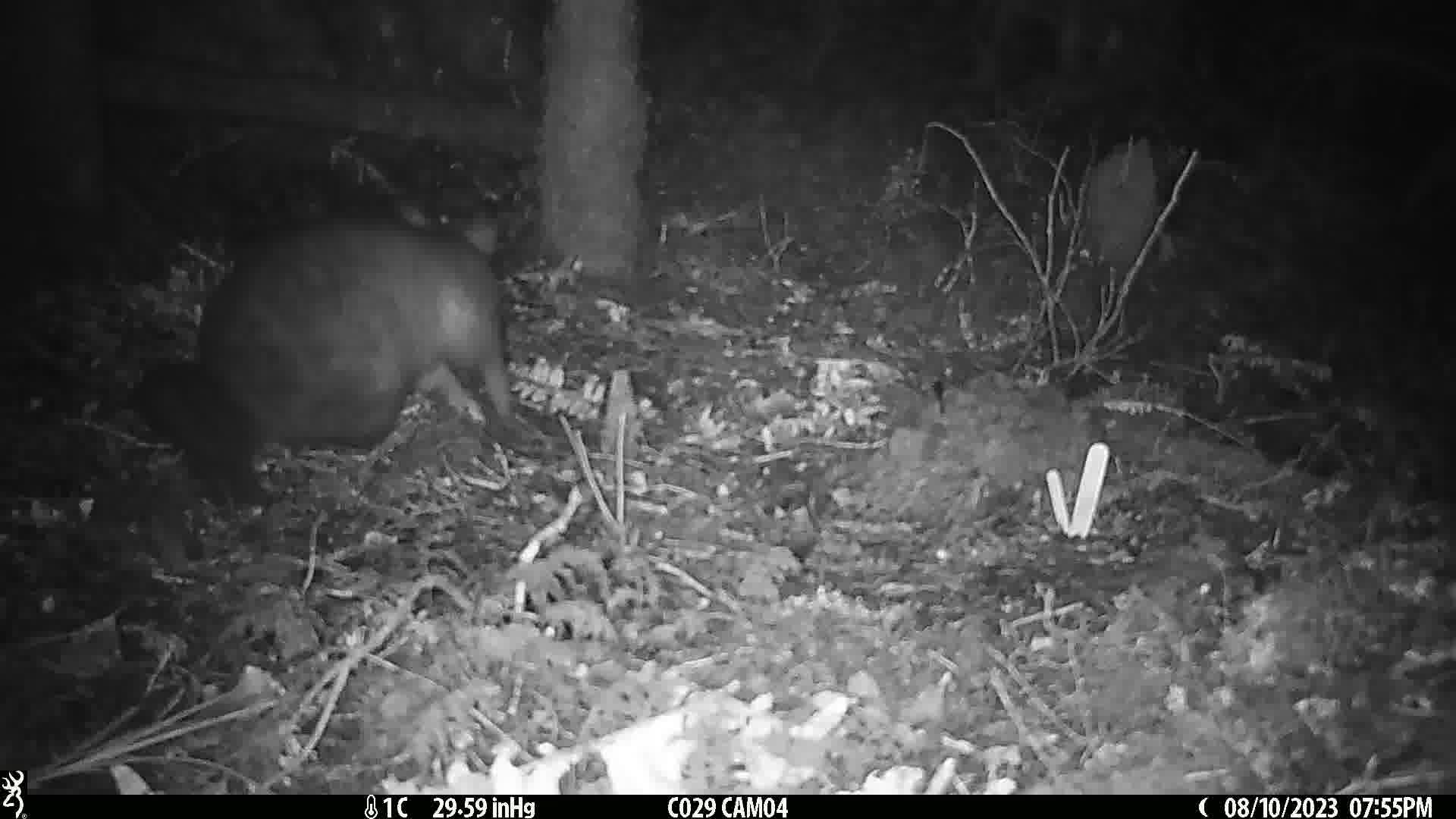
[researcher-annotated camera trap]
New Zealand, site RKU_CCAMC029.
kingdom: Animalia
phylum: Chordata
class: Mammalia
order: Diprotodontia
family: Phalangeridae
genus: Trichosurus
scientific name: Trichosurus vulpecula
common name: common brushtail possum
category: possum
Possum (common brushtail possum) (Trichosurus vulpecula).